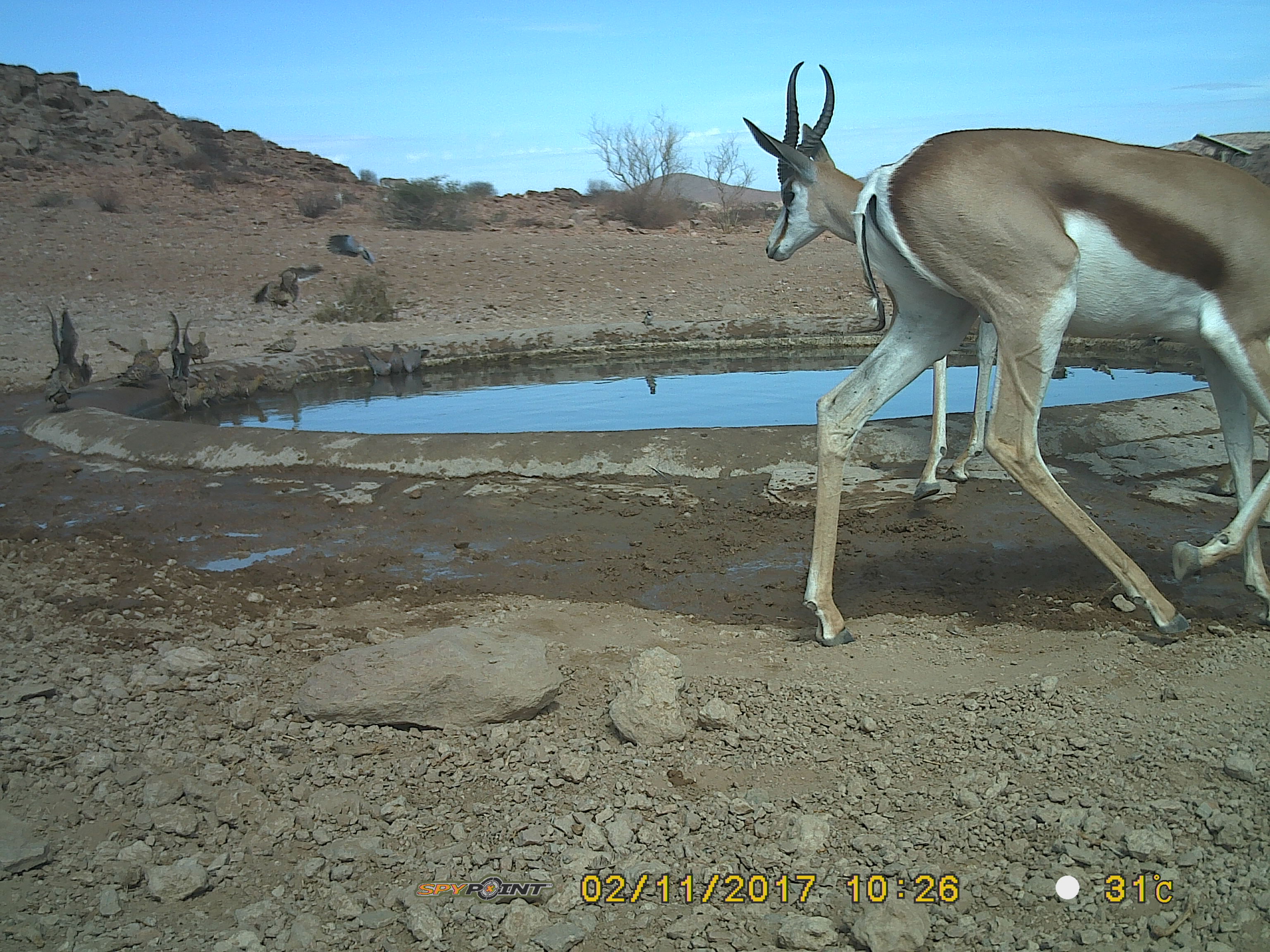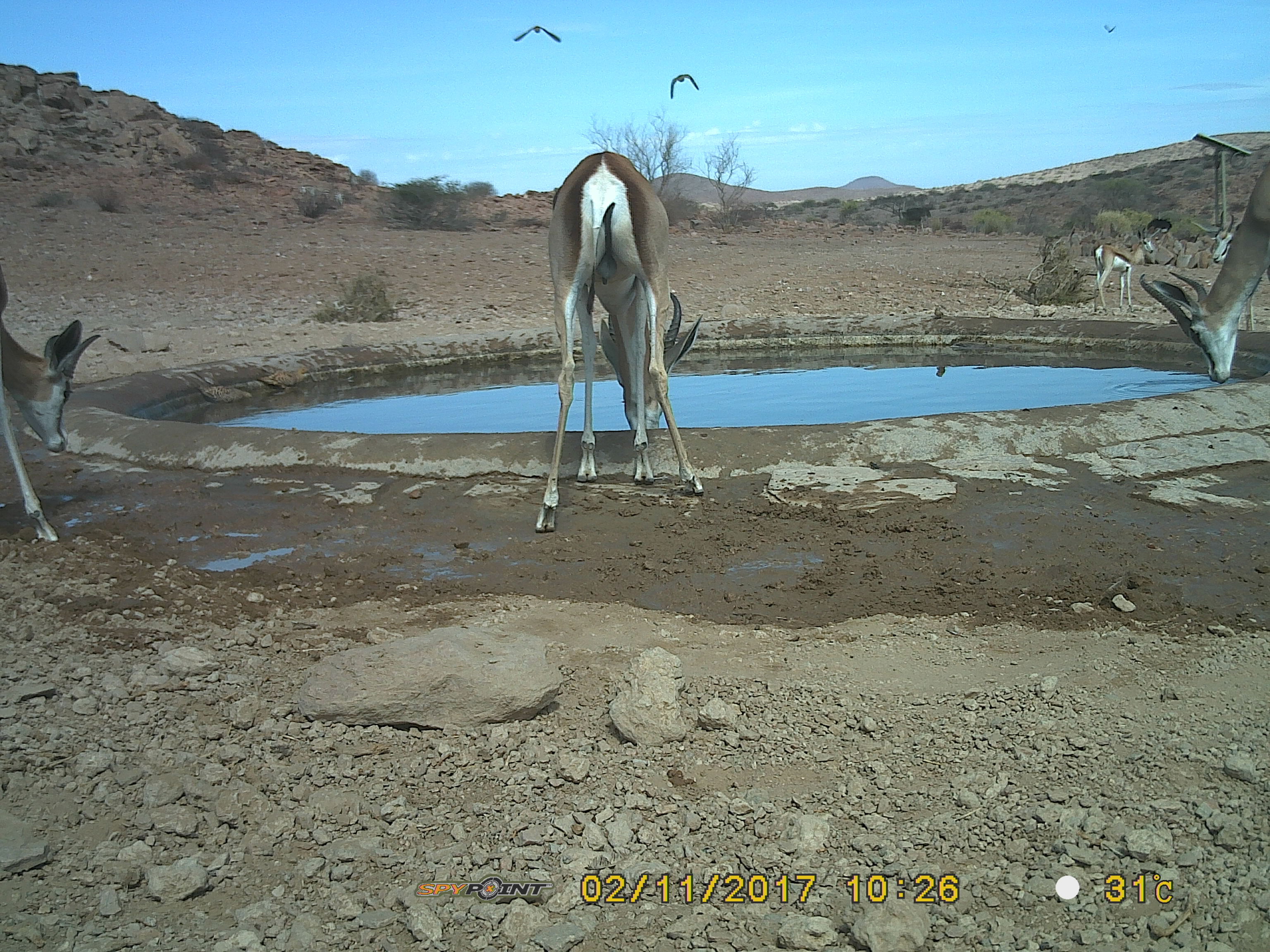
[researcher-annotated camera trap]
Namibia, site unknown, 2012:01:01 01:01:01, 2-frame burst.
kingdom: Animalia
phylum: Chordata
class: Mammalia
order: Artiodactyla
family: Bovidae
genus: Antidorcas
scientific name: Antidorcas marsupialis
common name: springbok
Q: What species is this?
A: Antidorcas marsupialis (springbok).